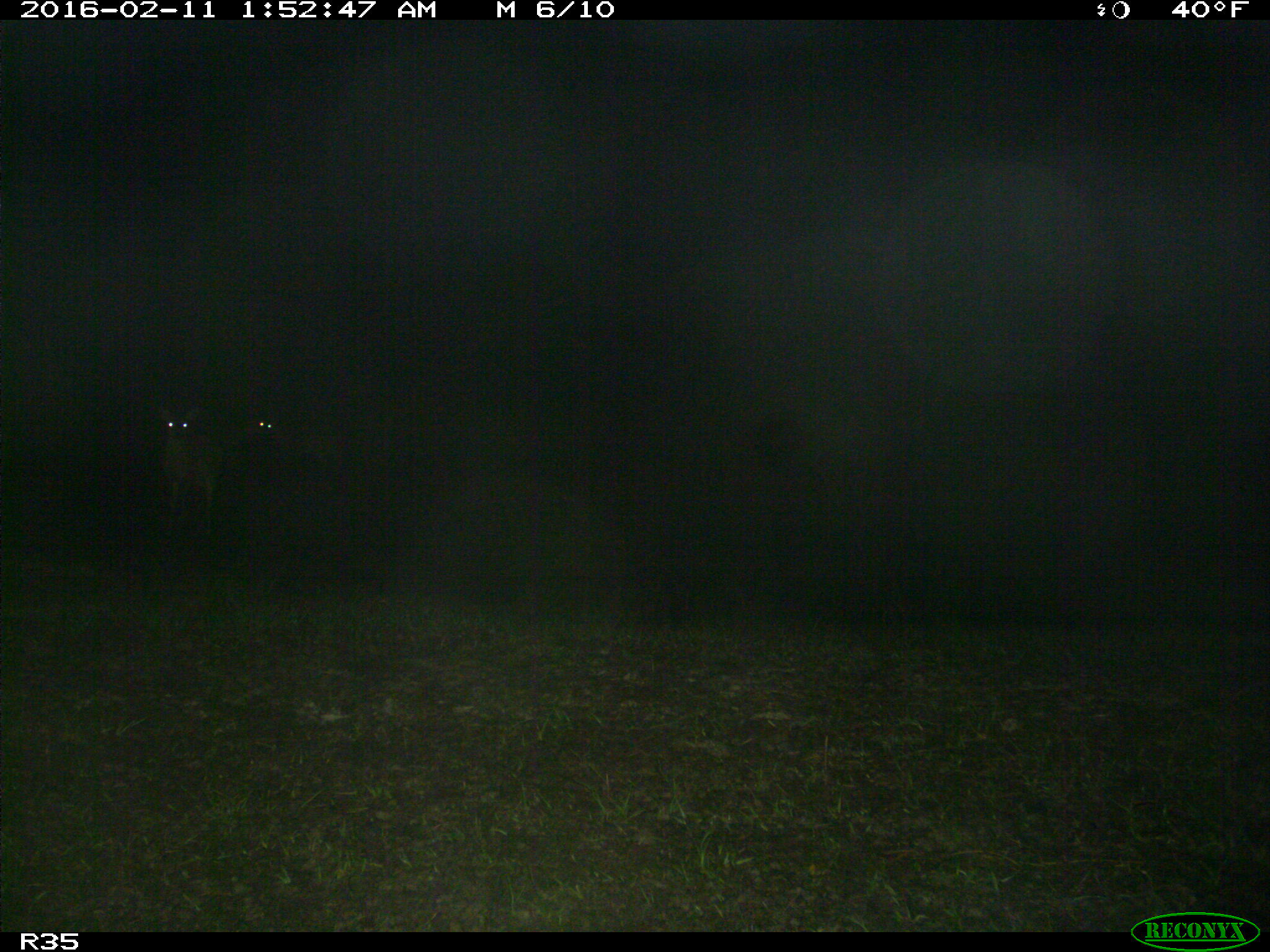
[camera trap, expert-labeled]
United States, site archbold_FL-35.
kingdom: Animalia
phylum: Chordata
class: Mammalia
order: Artiodactyla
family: Cervidae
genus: Odocoileus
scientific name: Odocoileus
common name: deer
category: unidentified deer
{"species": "unidentified deer (deer) (Odocoileus)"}